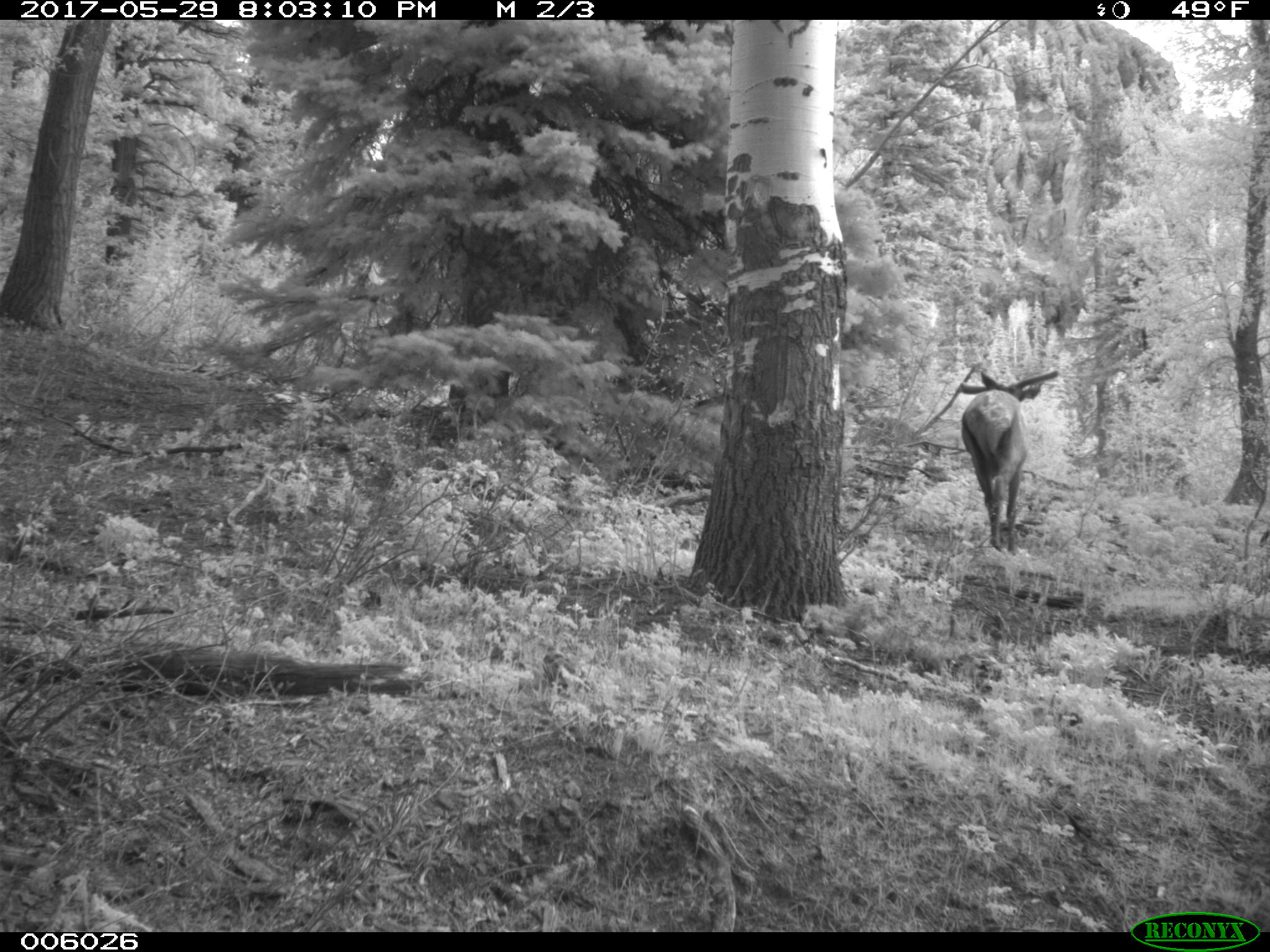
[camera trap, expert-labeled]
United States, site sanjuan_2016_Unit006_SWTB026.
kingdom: Animalia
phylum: Chordata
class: Mammalia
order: Artiodactyla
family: Cervidae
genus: Cervus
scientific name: Cervus elaphus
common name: red deer